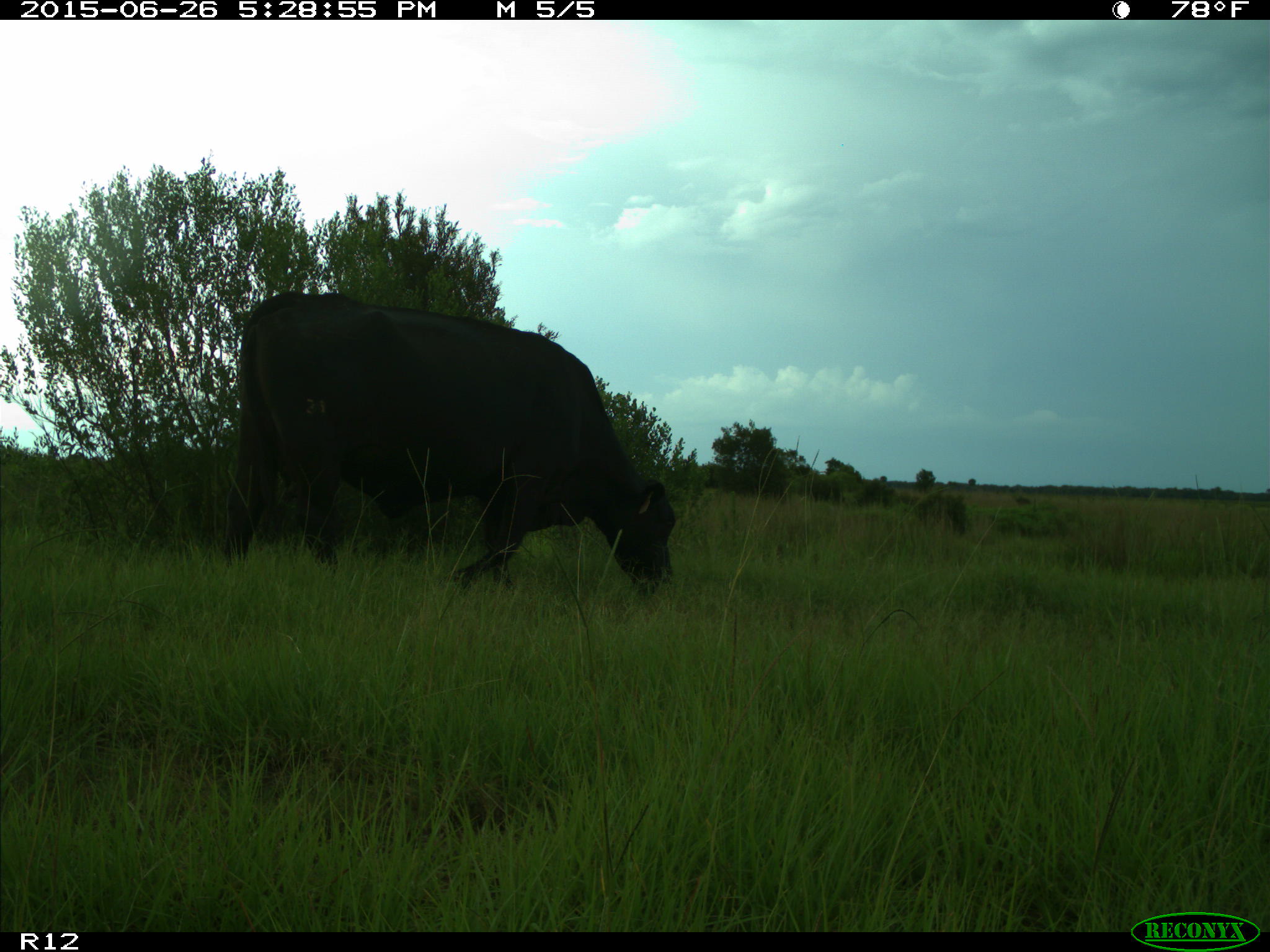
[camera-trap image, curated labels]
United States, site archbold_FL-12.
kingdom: Animalia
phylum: Chordata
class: Mammalia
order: Artiodactyla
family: Bovidae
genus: Bos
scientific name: Bos taurus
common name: domestic cow